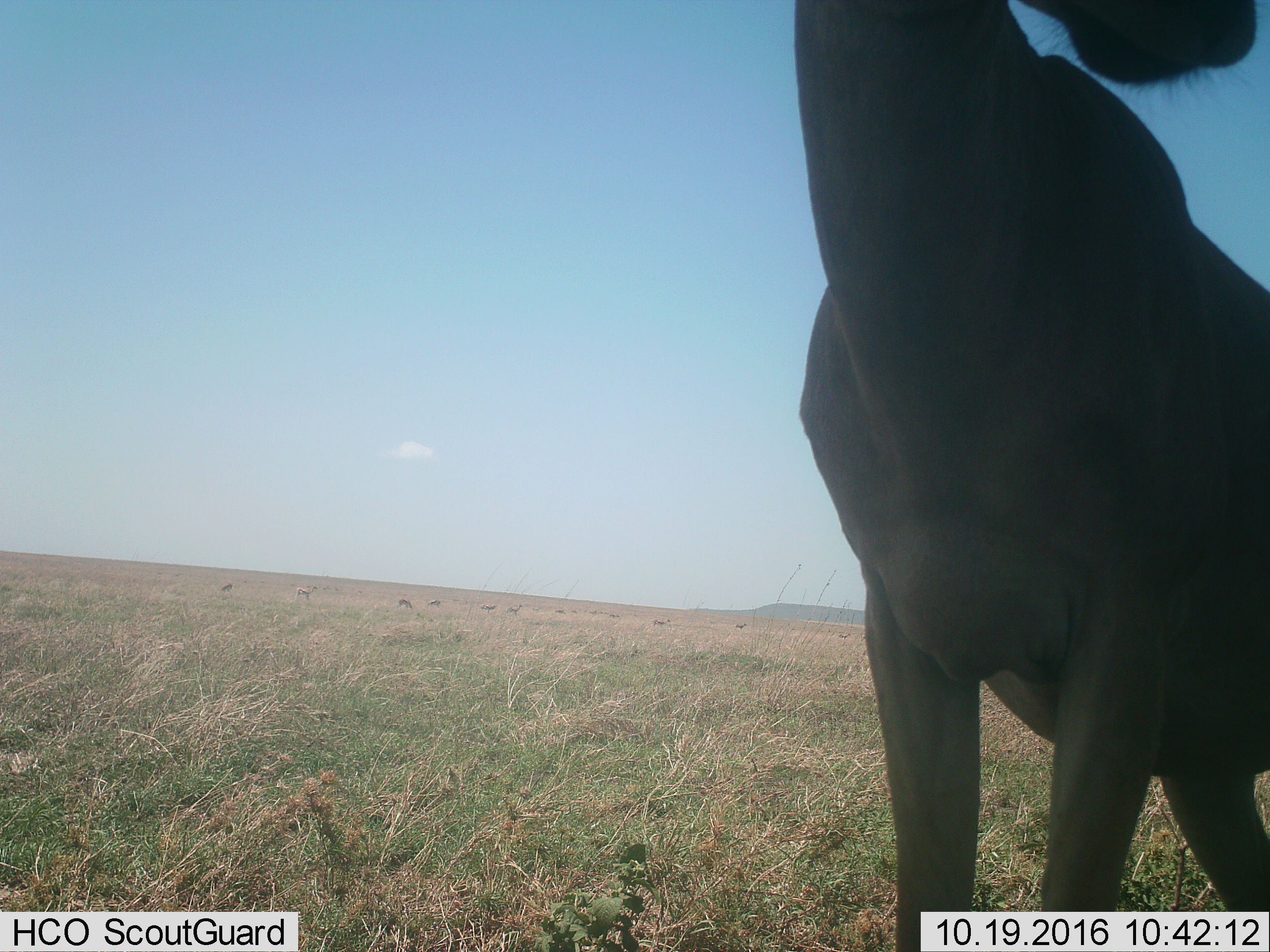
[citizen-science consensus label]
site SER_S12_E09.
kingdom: Animalia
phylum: Chordata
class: Mammalia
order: Artiodactyla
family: Bovidae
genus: Alcelaphus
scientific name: Alcelaphus buselaphus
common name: hartebeest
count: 1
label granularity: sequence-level